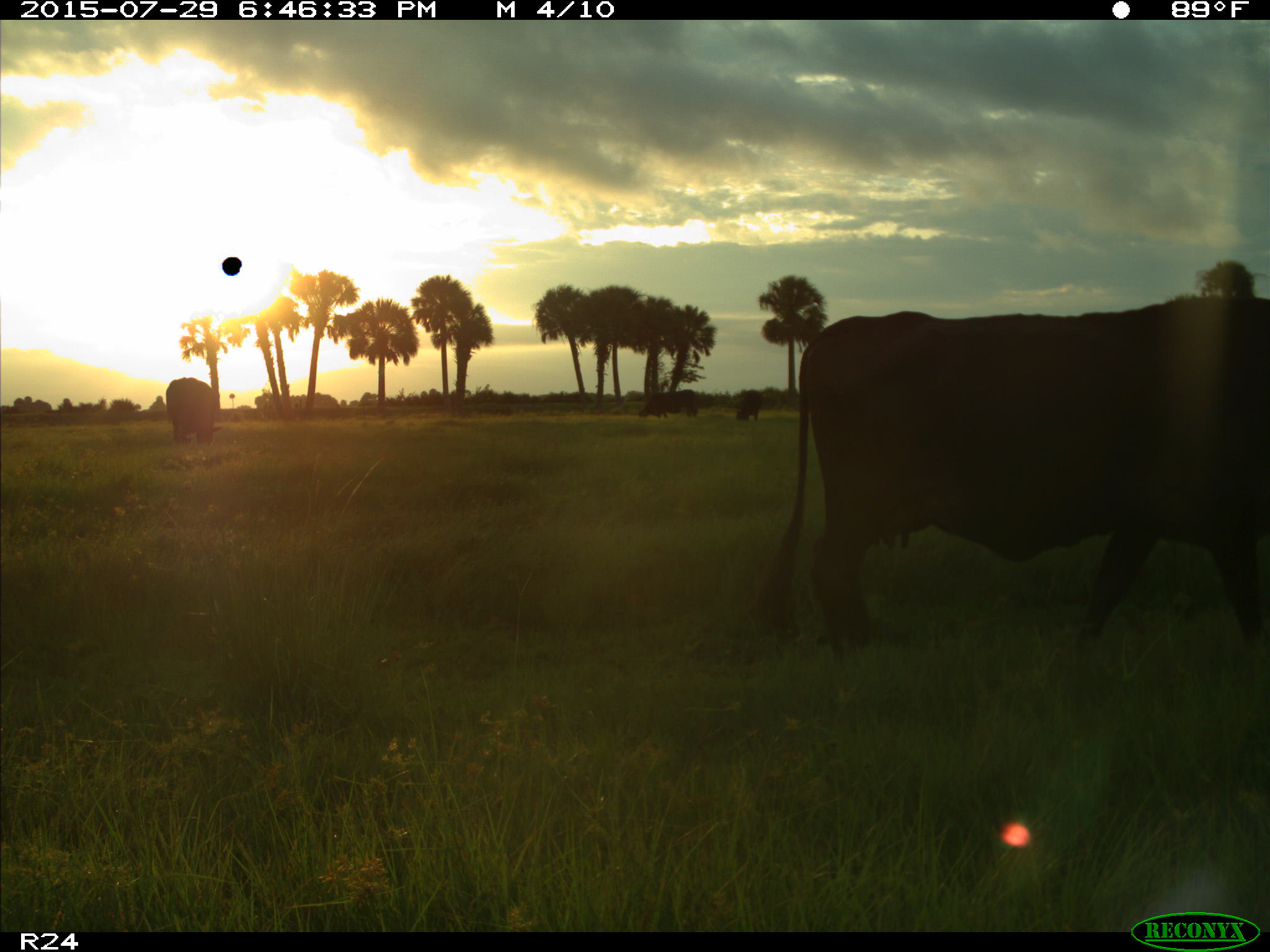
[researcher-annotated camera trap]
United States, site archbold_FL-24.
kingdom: Animalia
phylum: Chordata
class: Mammalia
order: Artiodactyla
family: Bovidae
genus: Bos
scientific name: Bos taurus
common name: domestic cow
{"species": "Bos taurus (domestic cow)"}